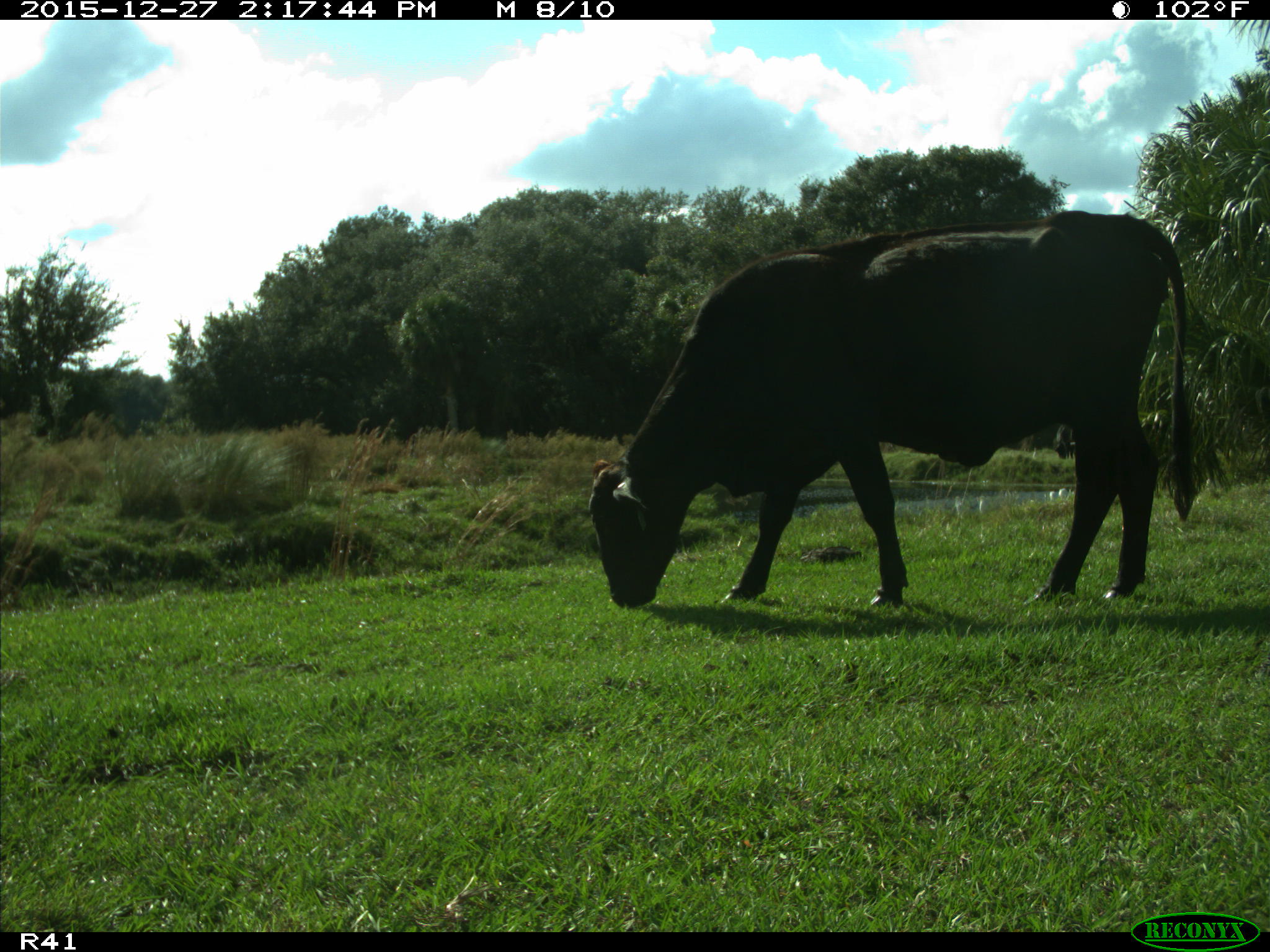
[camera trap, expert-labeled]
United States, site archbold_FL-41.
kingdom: Animalia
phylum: Chordata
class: Mammalia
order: Artiodactyla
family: Bovidae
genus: Bos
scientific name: Bos taurus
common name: domestic cow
Bos taurus (domestic cow).